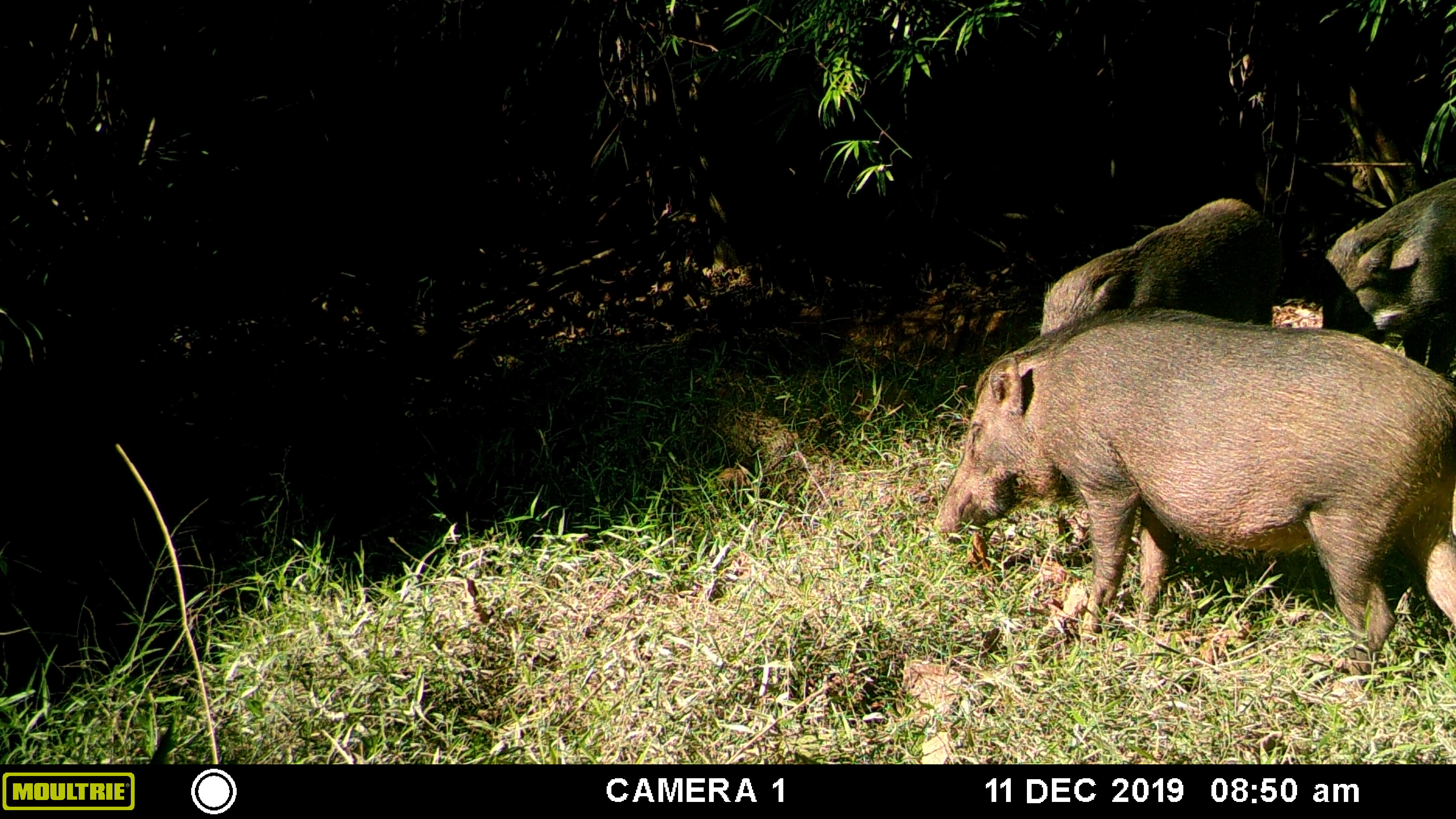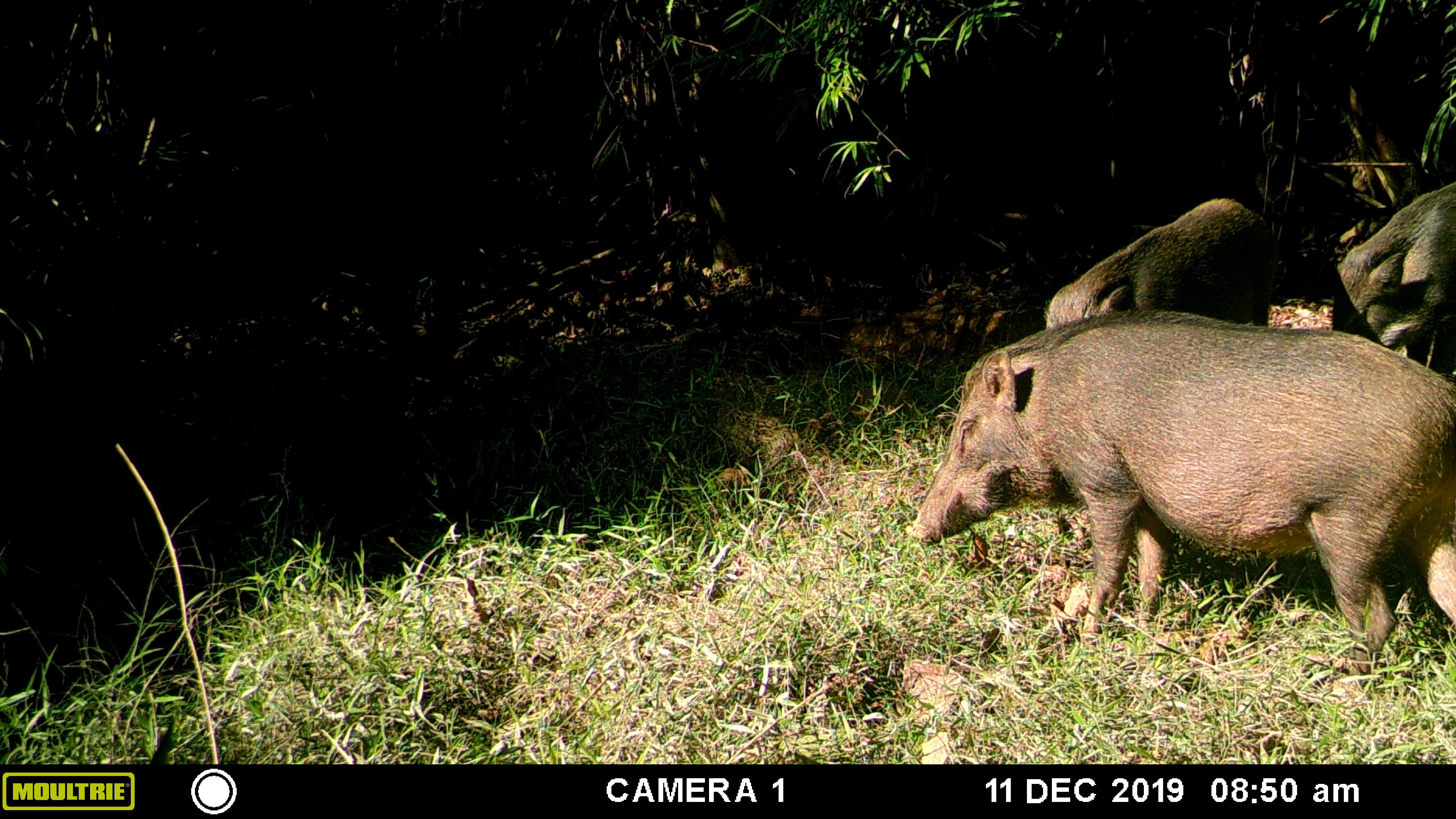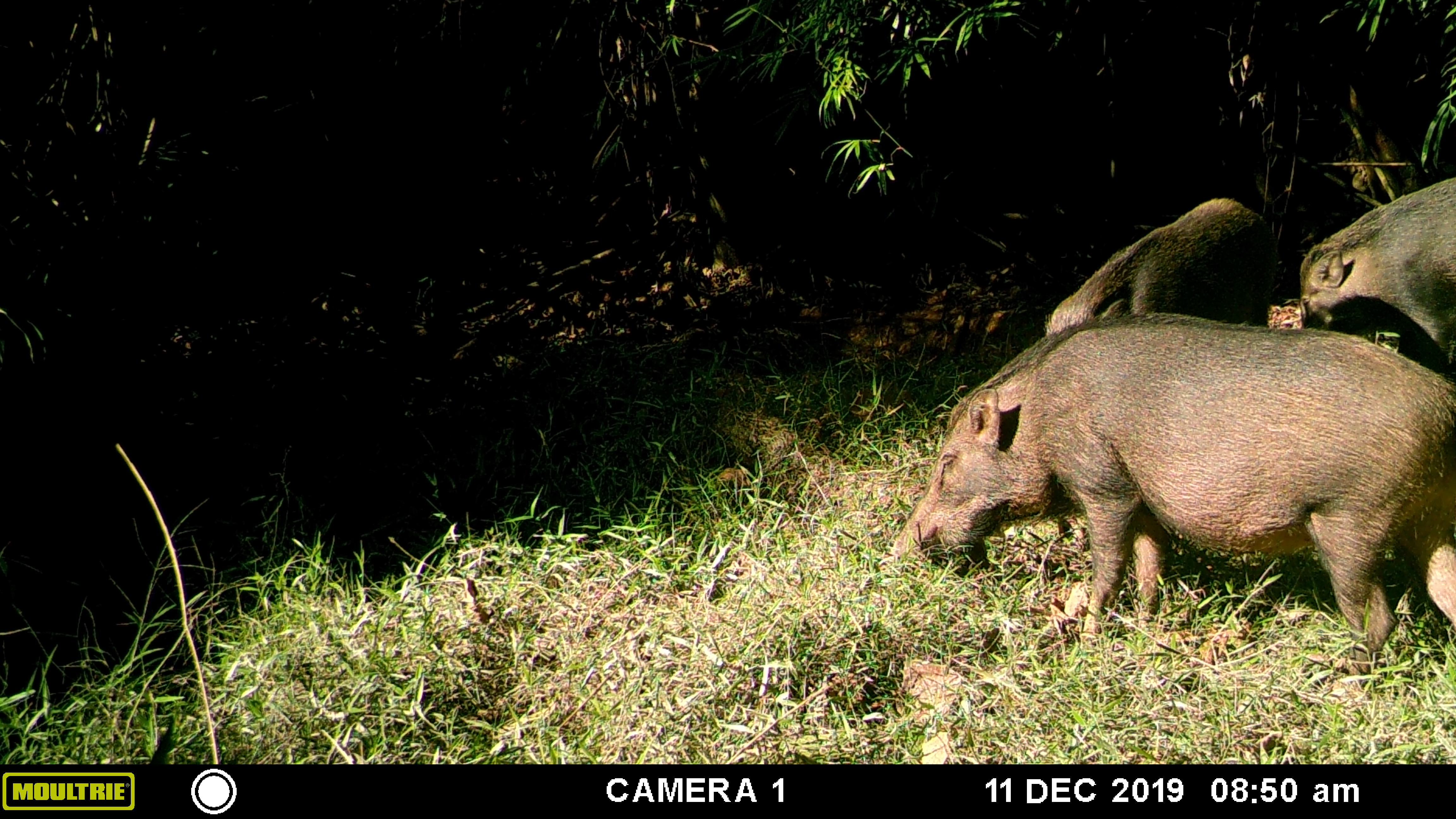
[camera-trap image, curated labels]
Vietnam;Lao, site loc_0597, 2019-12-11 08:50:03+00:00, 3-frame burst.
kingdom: Animalia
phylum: Chordata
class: Mammalia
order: Artiodactyla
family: Suidae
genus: Sus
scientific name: Sus scrofa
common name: eurasian wild pig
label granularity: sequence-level